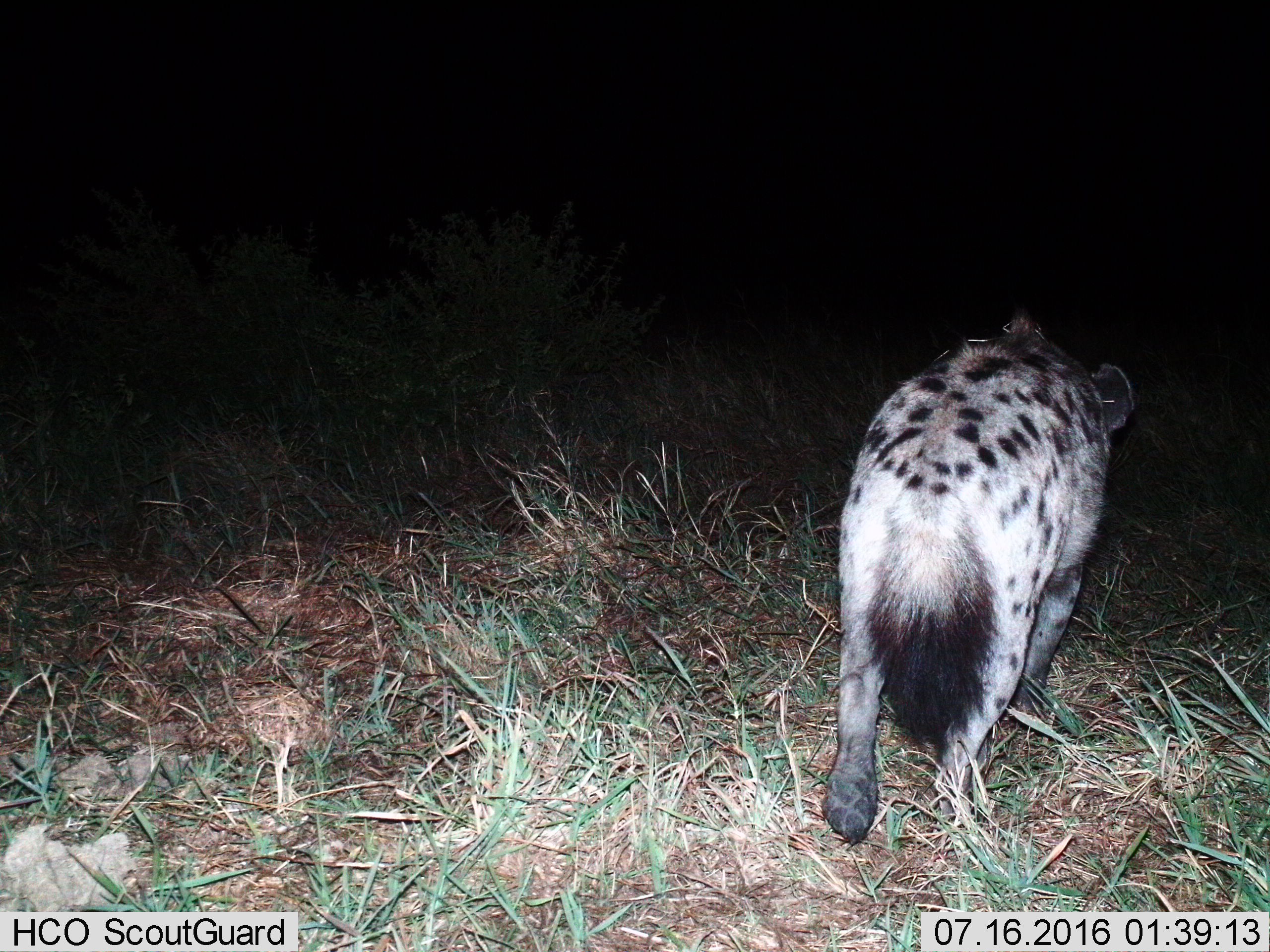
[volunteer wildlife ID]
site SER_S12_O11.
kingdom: Animalia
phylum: Chordata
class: Mammalia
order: Carnivora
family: Hyaenidae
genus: Crocuta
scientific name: Crocuta crocuta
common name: spotted hyena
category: hyenaspotted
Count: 1.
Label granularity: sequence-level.